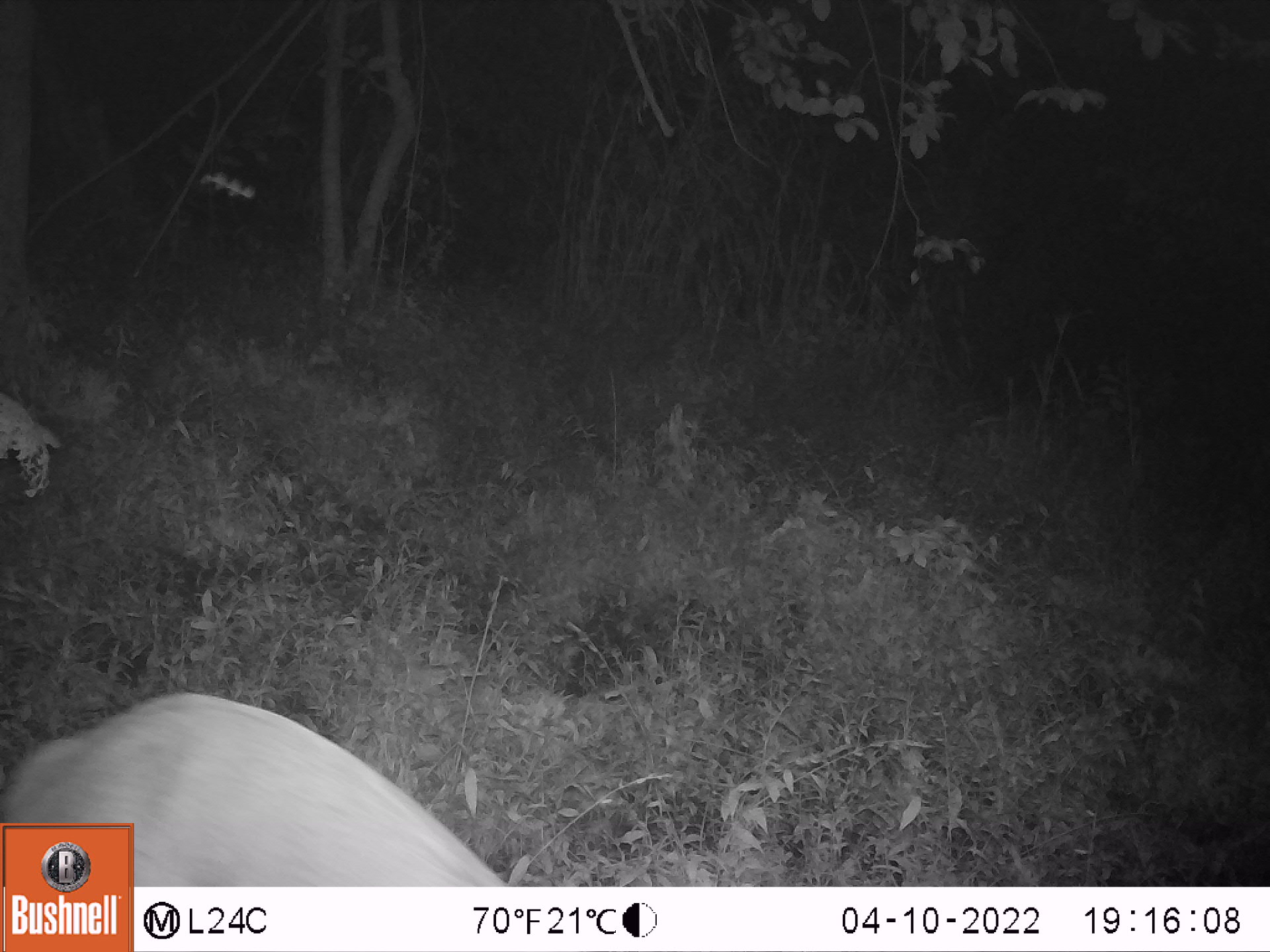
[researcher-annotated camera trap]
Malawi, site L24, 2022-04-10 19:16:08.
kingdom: Animalia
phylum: Chordata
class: Mammalia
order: Artiodactyla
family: Bovidae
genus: Tragelaphus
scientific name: Tragelaphus sylvaticus sylvaticus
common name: cape bushbuck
Cape bushbuck (Tragelaphus sylvaticus sylvaticus), count 1.